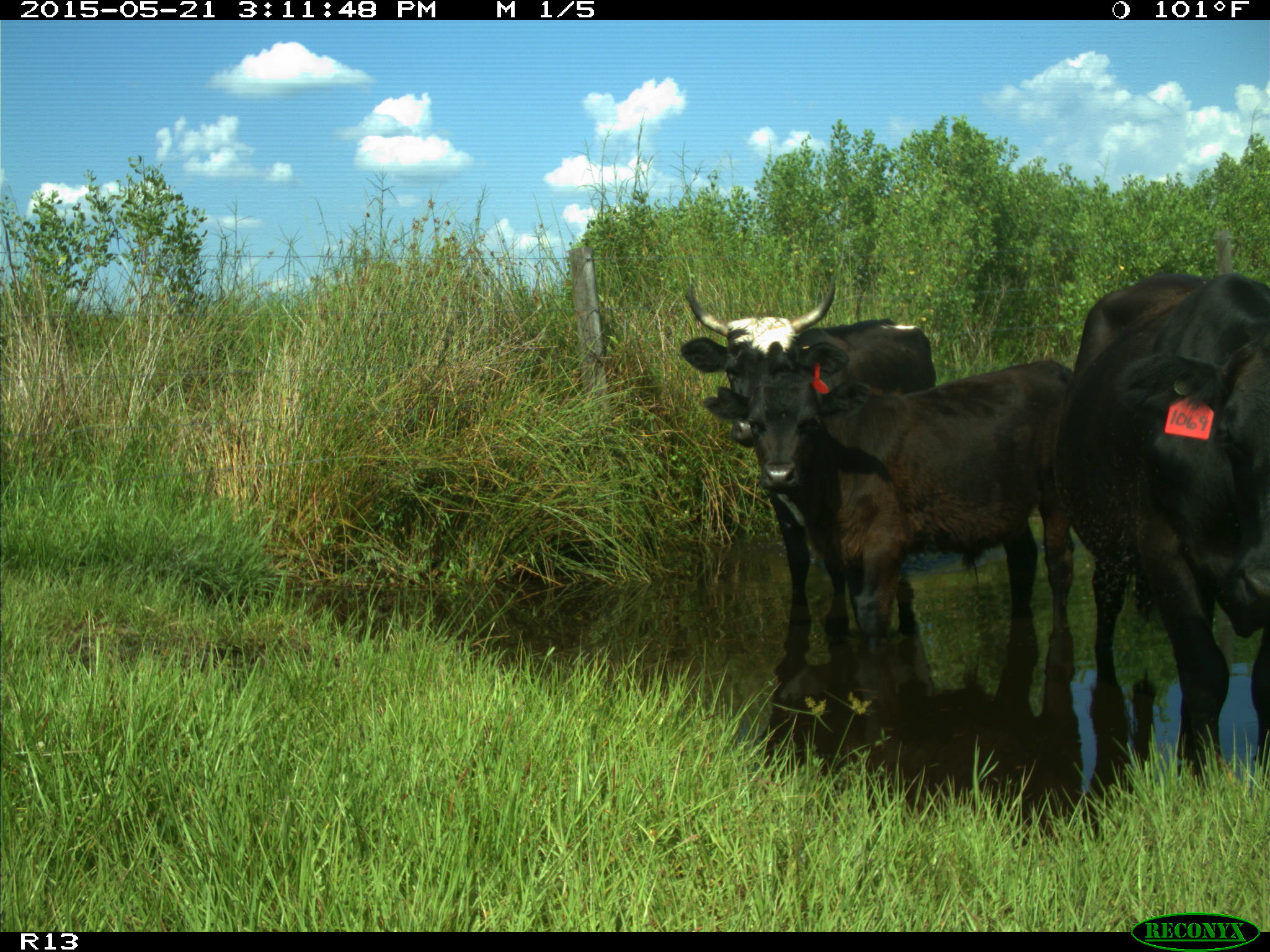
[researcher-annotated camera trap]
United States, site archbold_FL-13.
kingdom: Animalia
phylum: Chordata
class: Mammalia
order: Artiodactyla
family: Bovidae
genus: Bos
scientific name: Bos taurus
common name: domestic cow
Bos taurus (domestic cow).